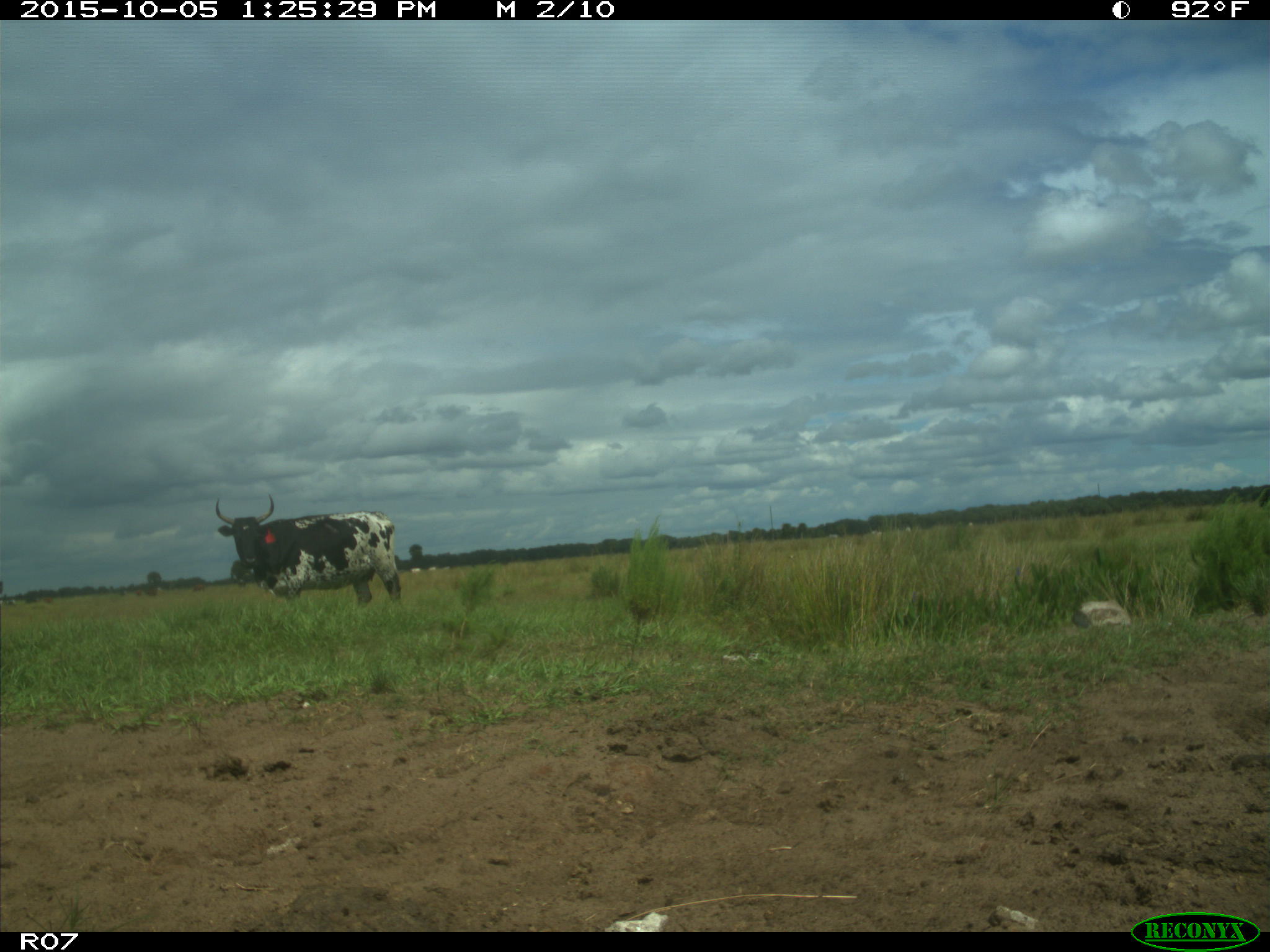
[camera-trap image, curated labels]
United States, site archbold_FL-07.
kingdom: Animalia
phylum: Chordata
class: Mammalia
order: Artiodactyla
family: Bovidae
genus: Bos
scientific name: Bos taurus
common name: domestic cow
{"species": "Bos taurus (domestic cow)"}